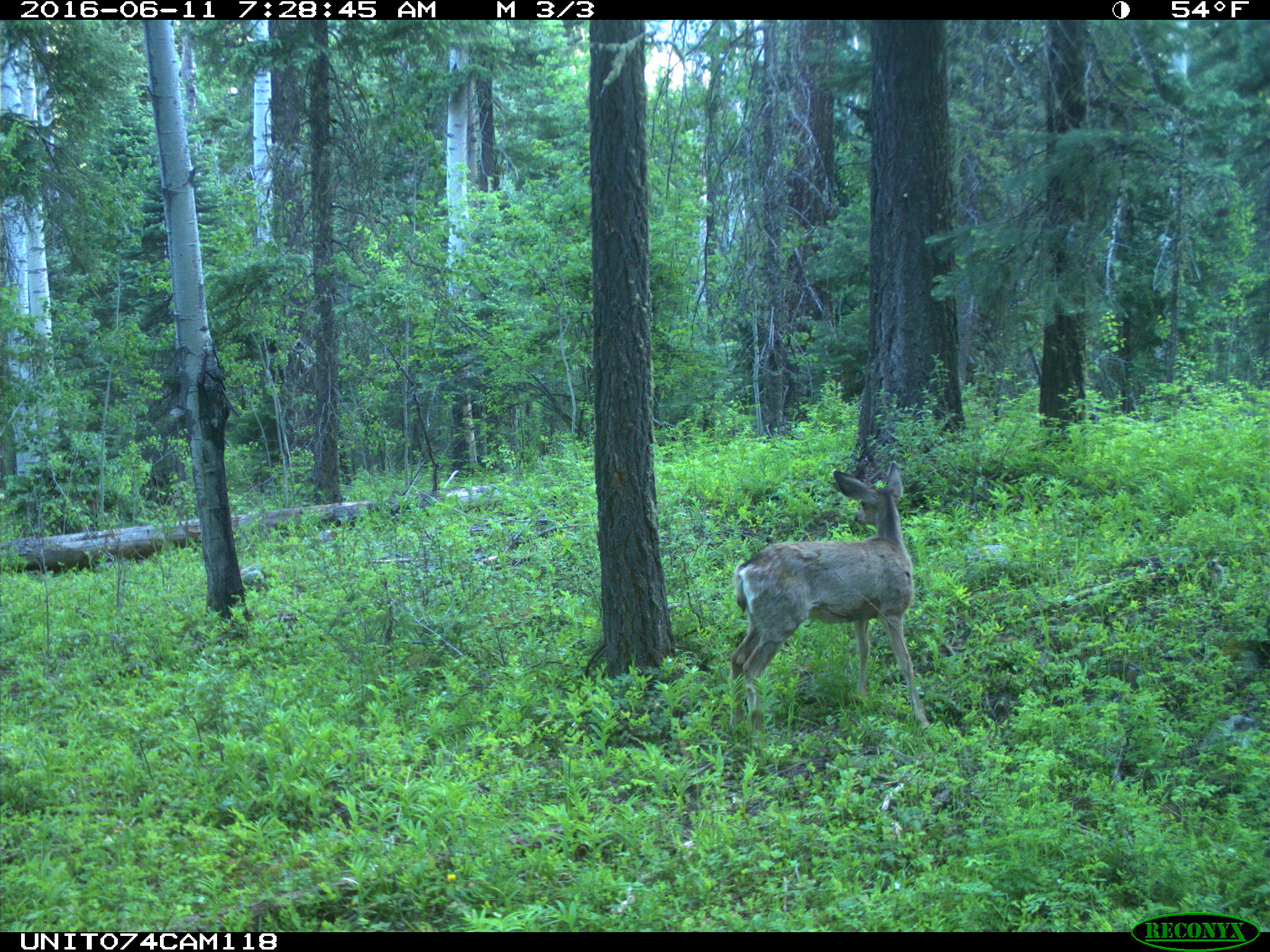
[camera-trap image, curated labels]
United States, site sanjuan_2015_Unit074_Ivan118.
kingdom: Animalia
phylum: Chordata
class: Mammalia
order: Artiodactyla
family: Cervidae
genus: Odocoileus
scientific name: Odocoileus hemionus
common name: mule deer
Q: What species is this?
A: Odocoileus hemionus (mule deer).